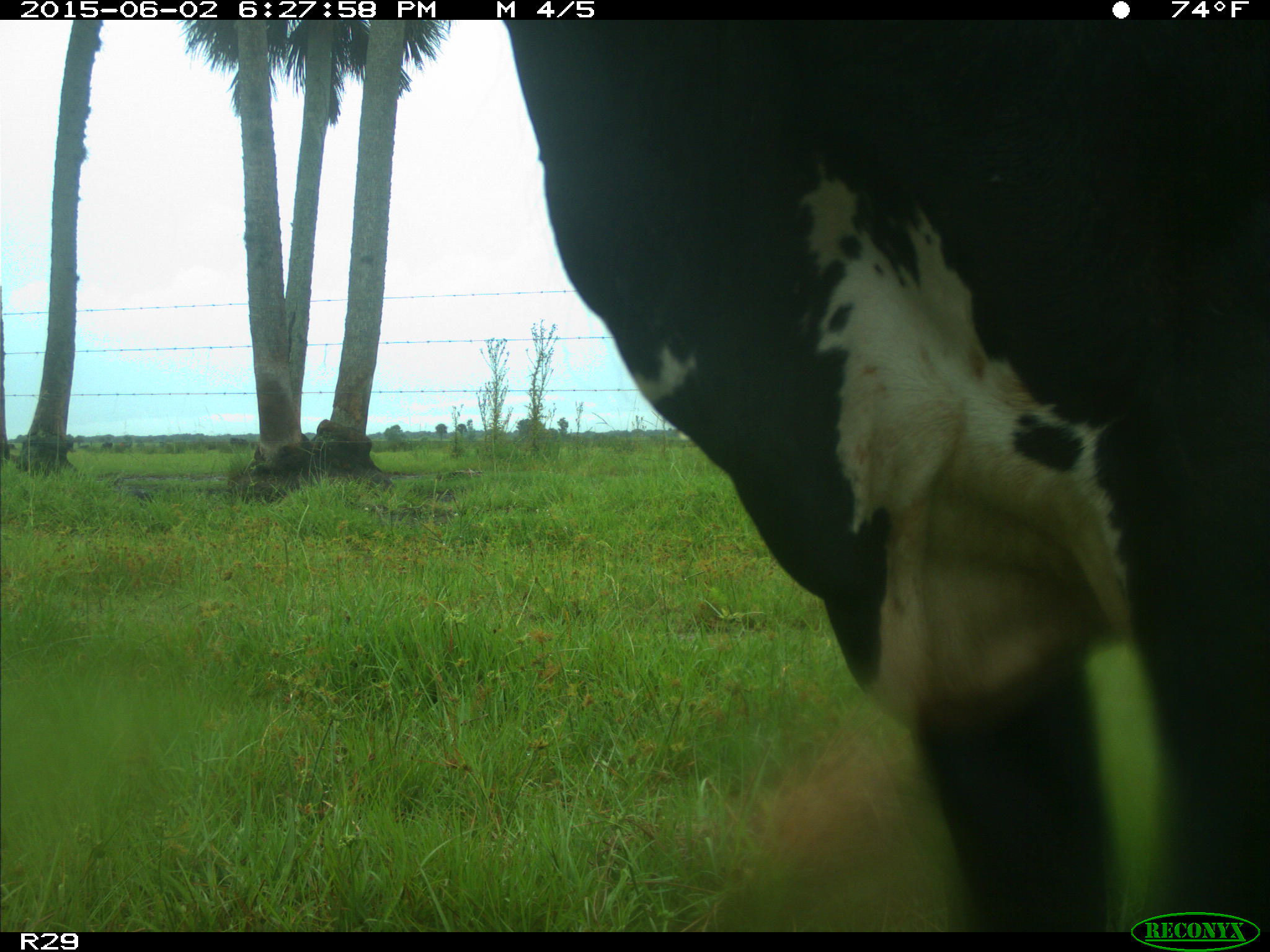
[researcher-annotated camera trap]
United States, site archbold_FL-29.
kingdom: Animalia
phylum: Chordata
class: Mammalia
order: Artiodactyla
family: Bovidae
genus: Bos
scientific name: Bos taurus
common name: domestic cow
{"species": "Bos taurus (domestic cow)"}